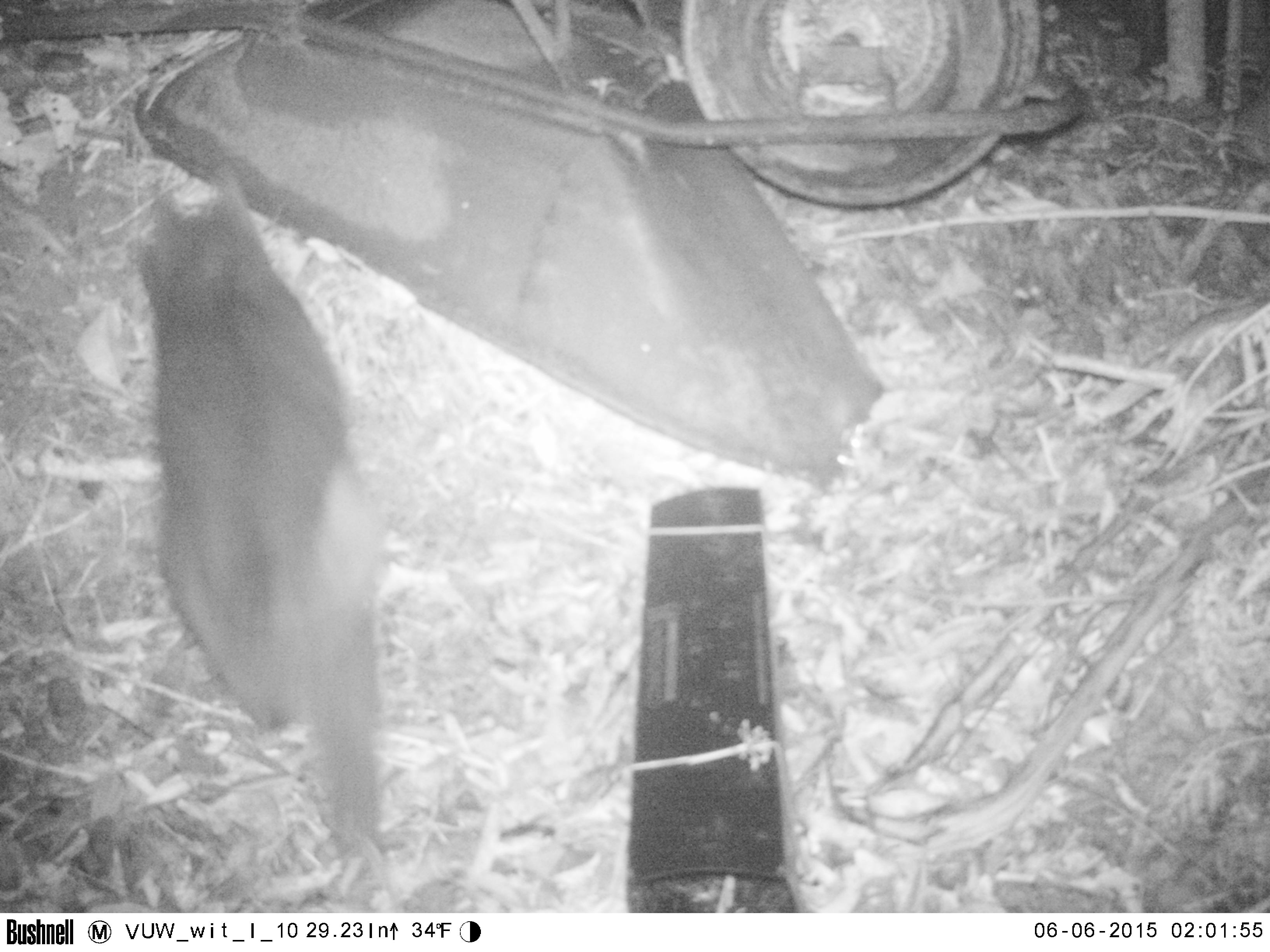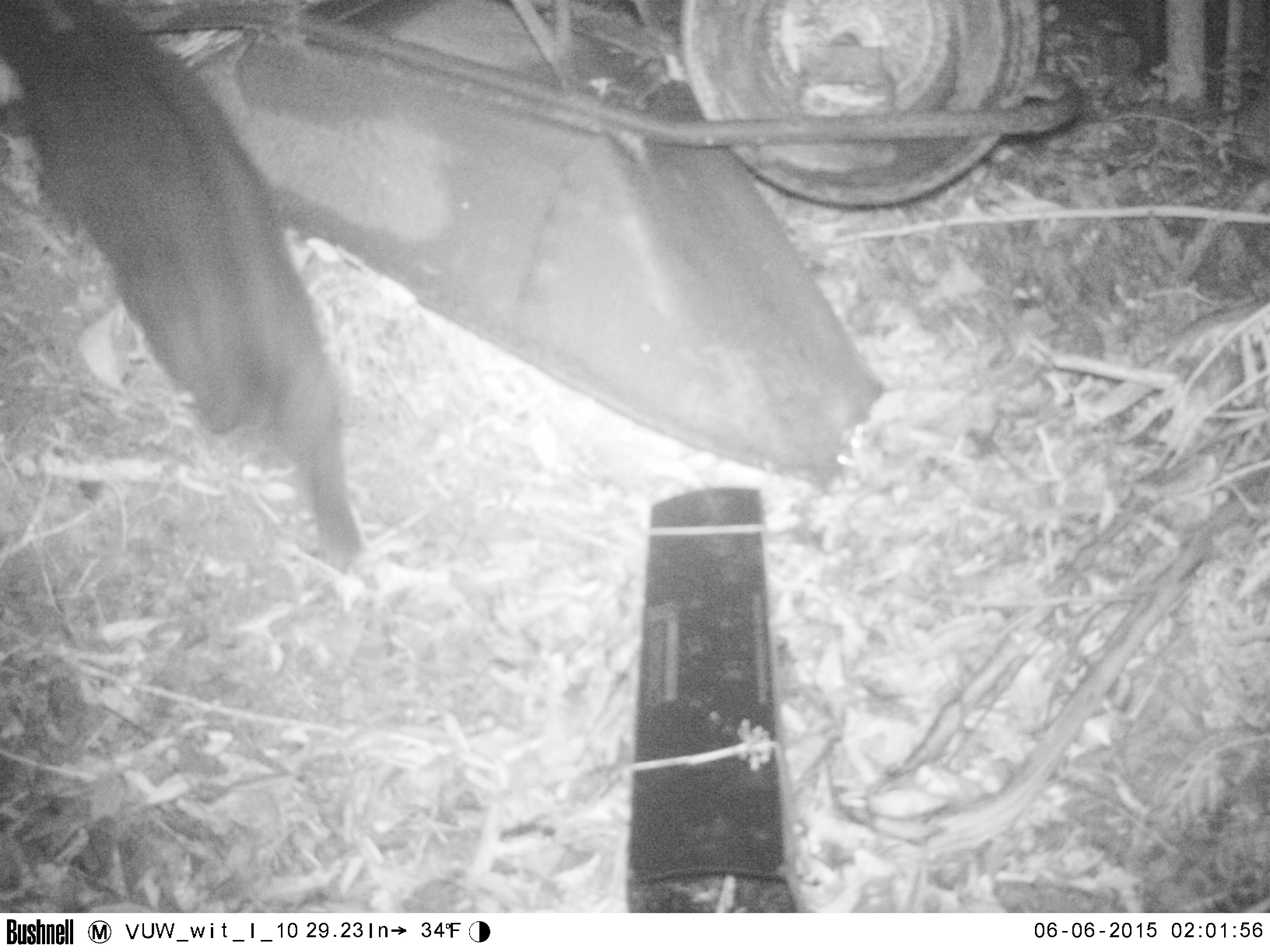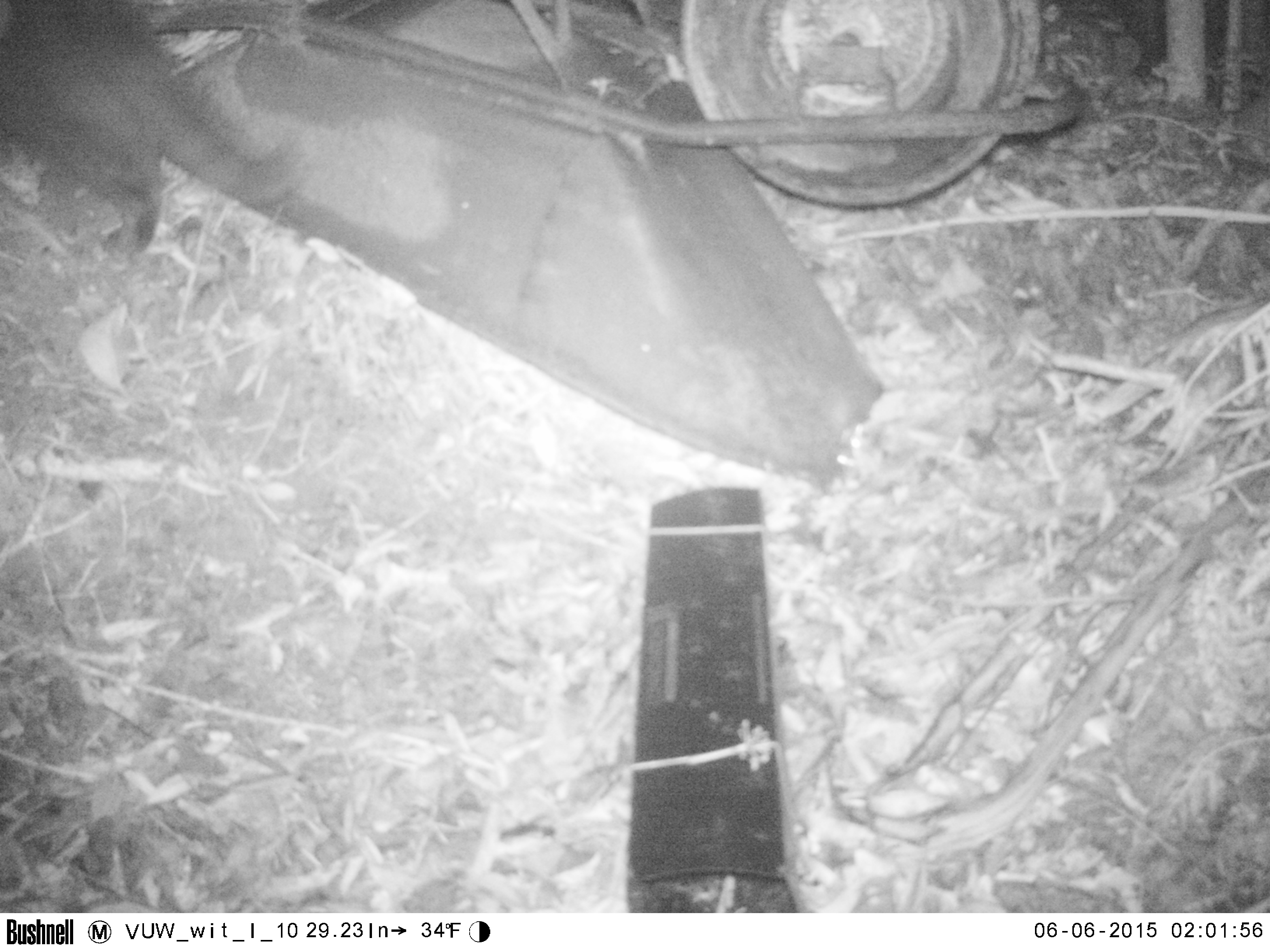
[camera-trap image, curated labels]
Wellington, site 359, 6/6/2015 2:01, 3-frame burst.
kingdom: Animalia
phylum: Chordata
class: Mammalia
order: Carnivora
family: Felidae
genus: Felis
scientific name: Felis catus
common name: cat